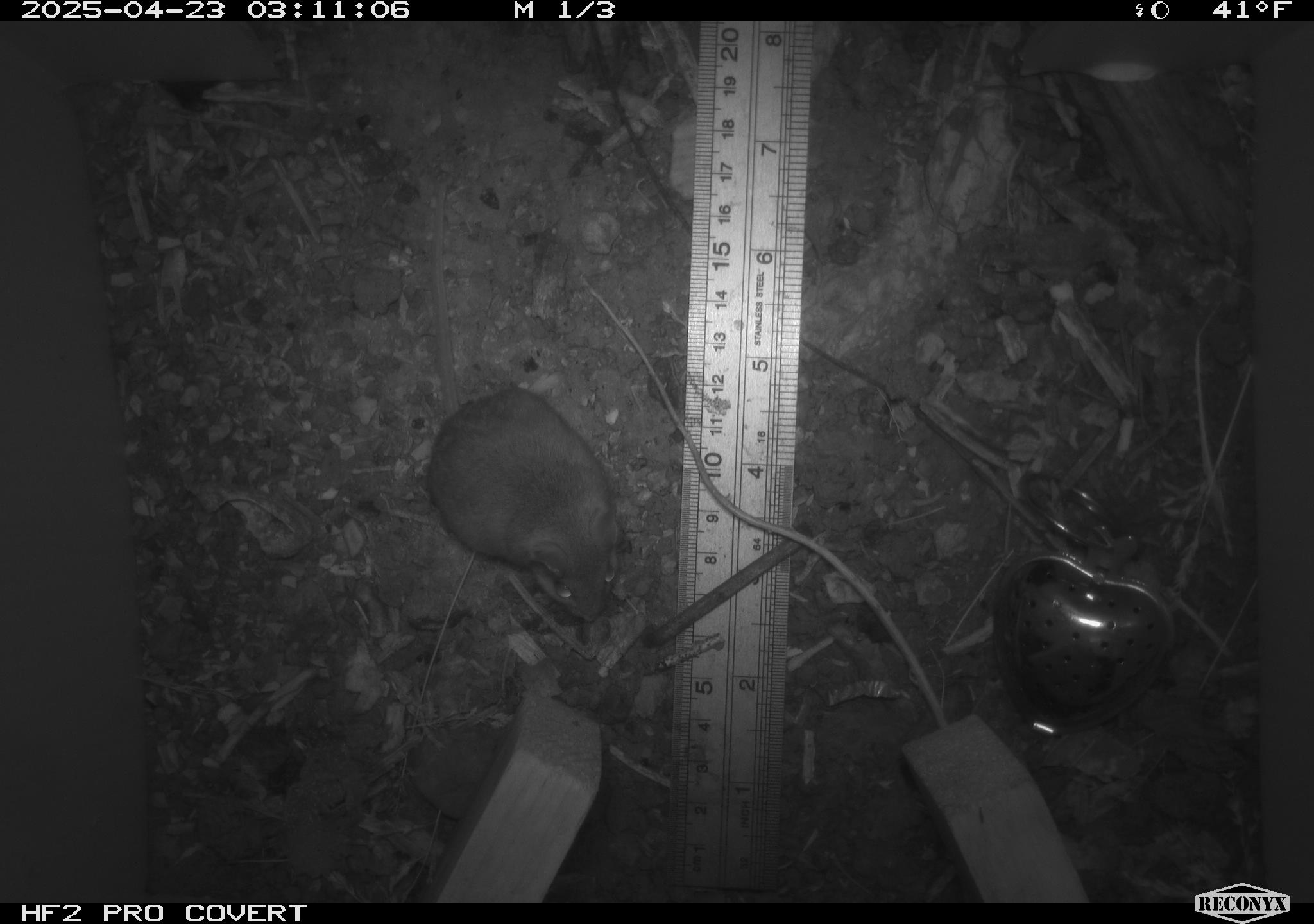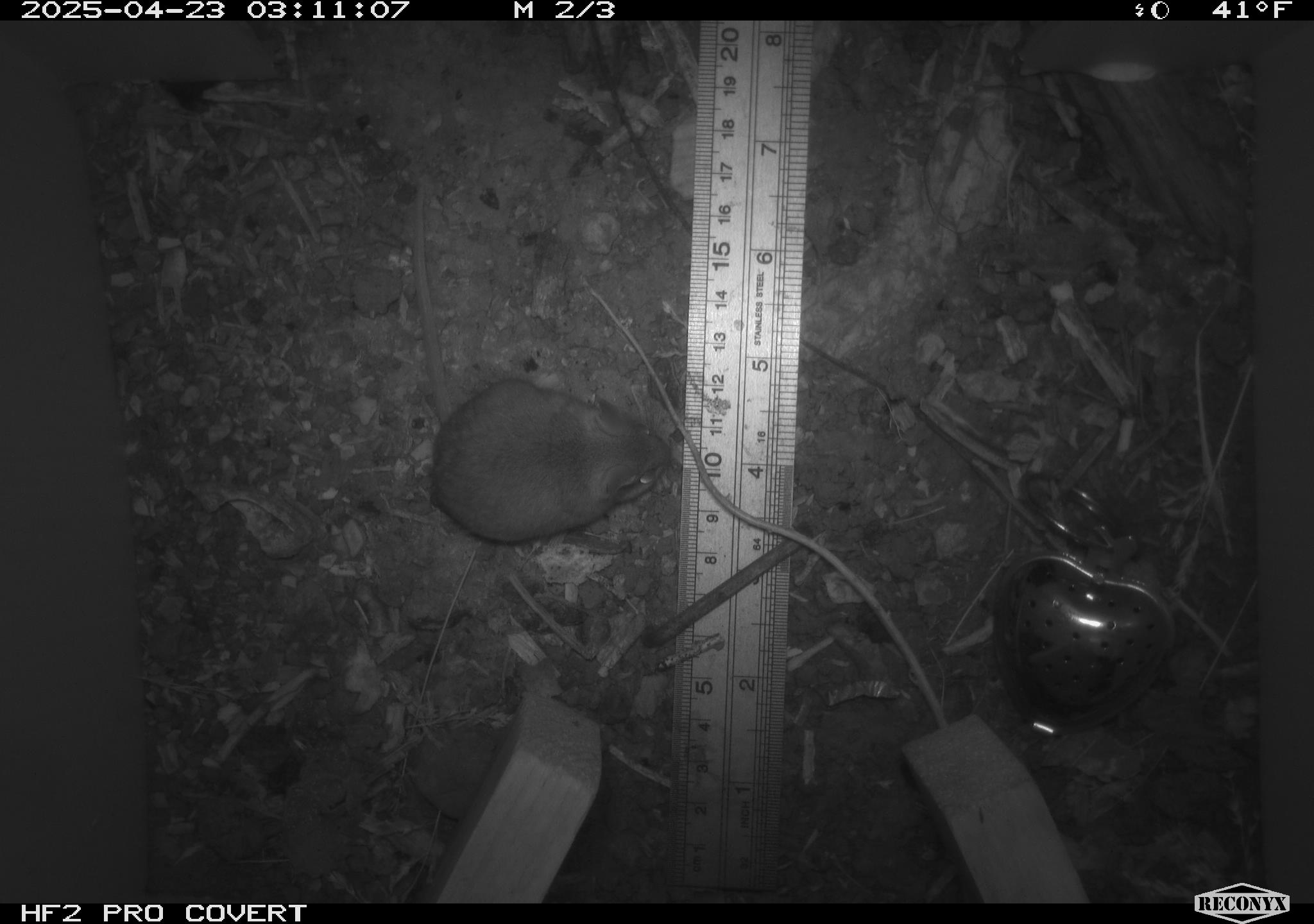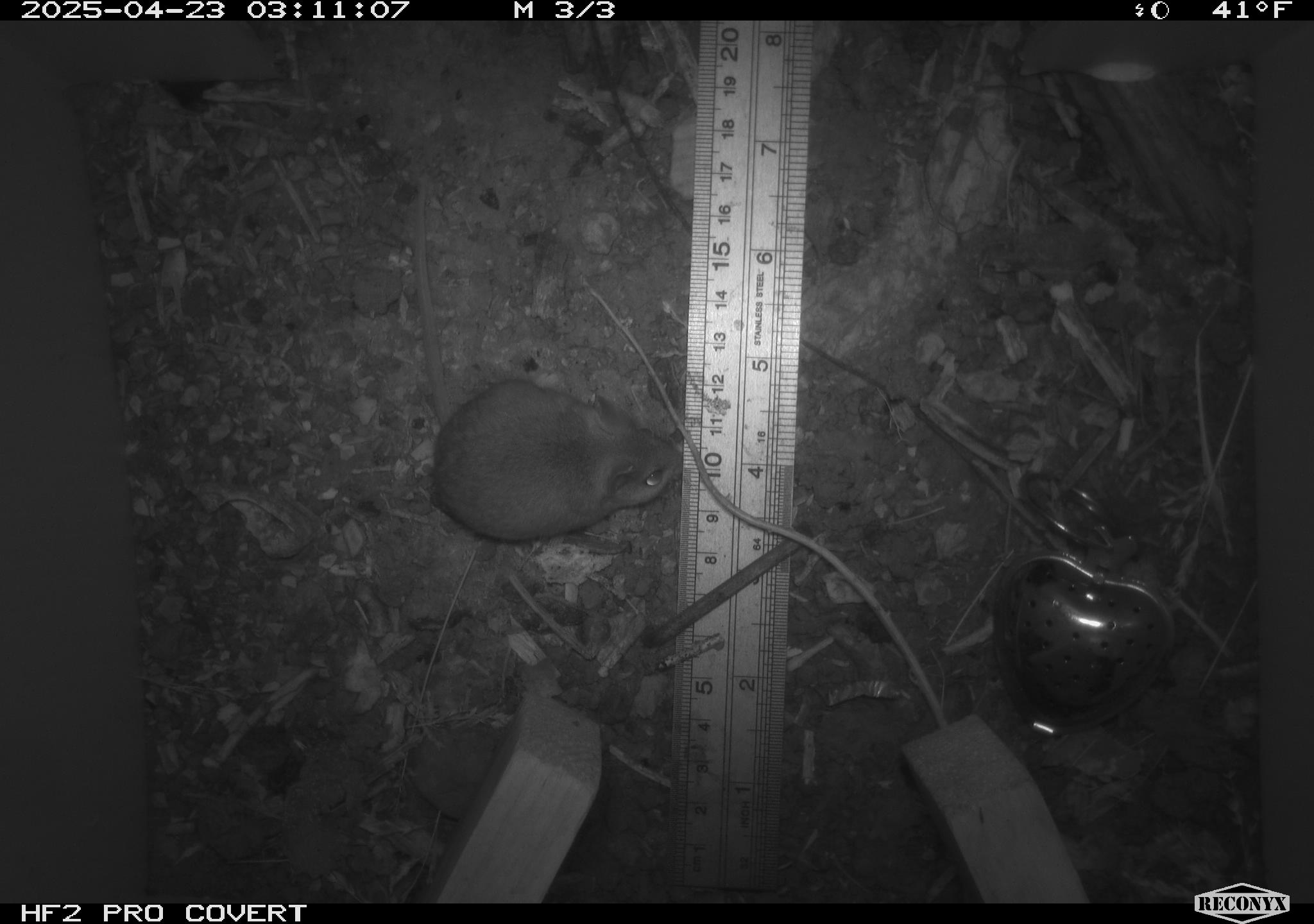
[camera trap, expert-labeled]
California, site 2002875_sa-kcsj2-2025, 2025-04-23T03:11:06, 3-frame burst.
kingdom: Animalia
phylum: Chordata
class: Mammalia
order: Rodentia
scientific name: Rodentia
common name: rodent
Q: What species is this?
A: Rodent (Rodentia).